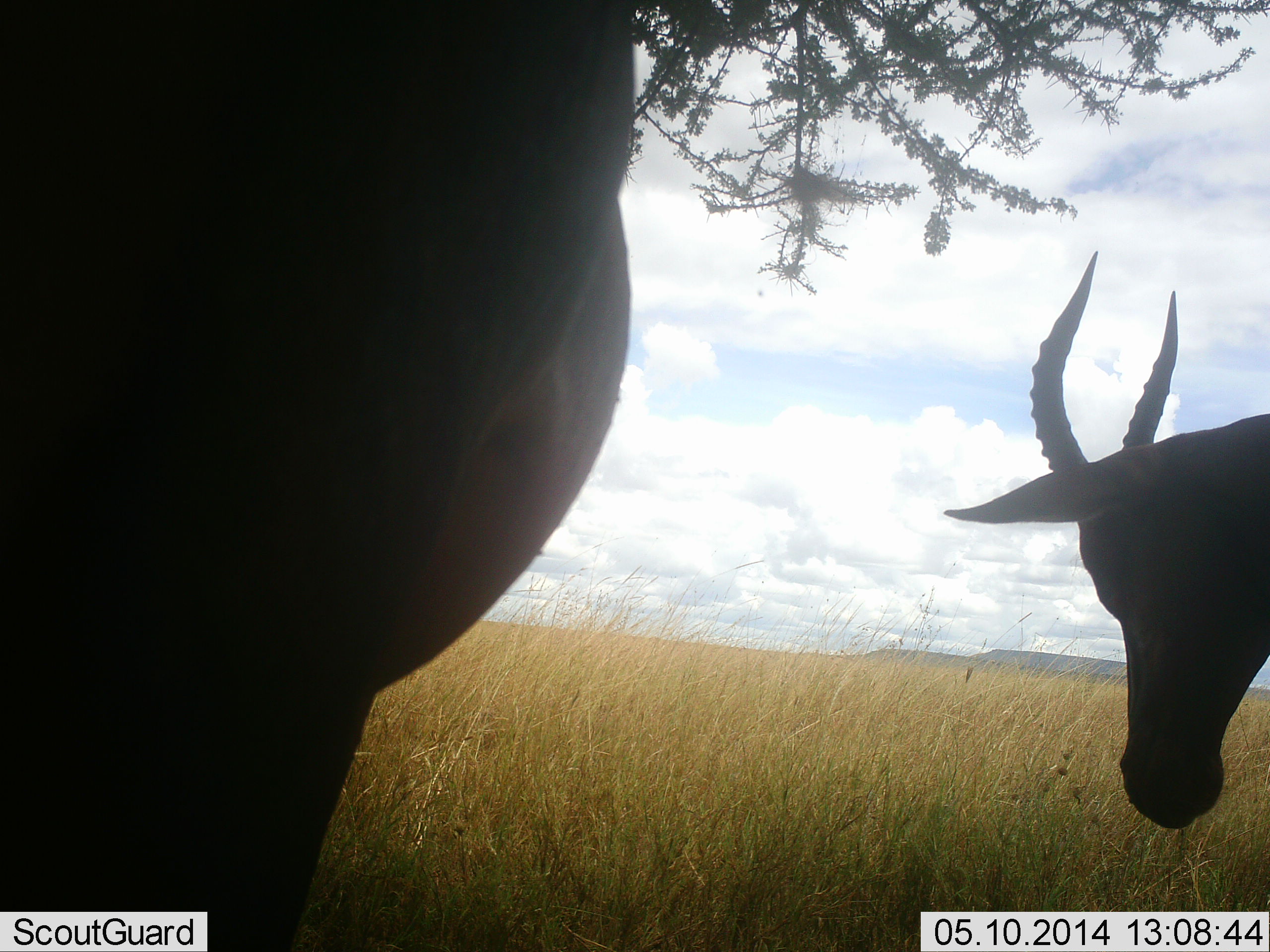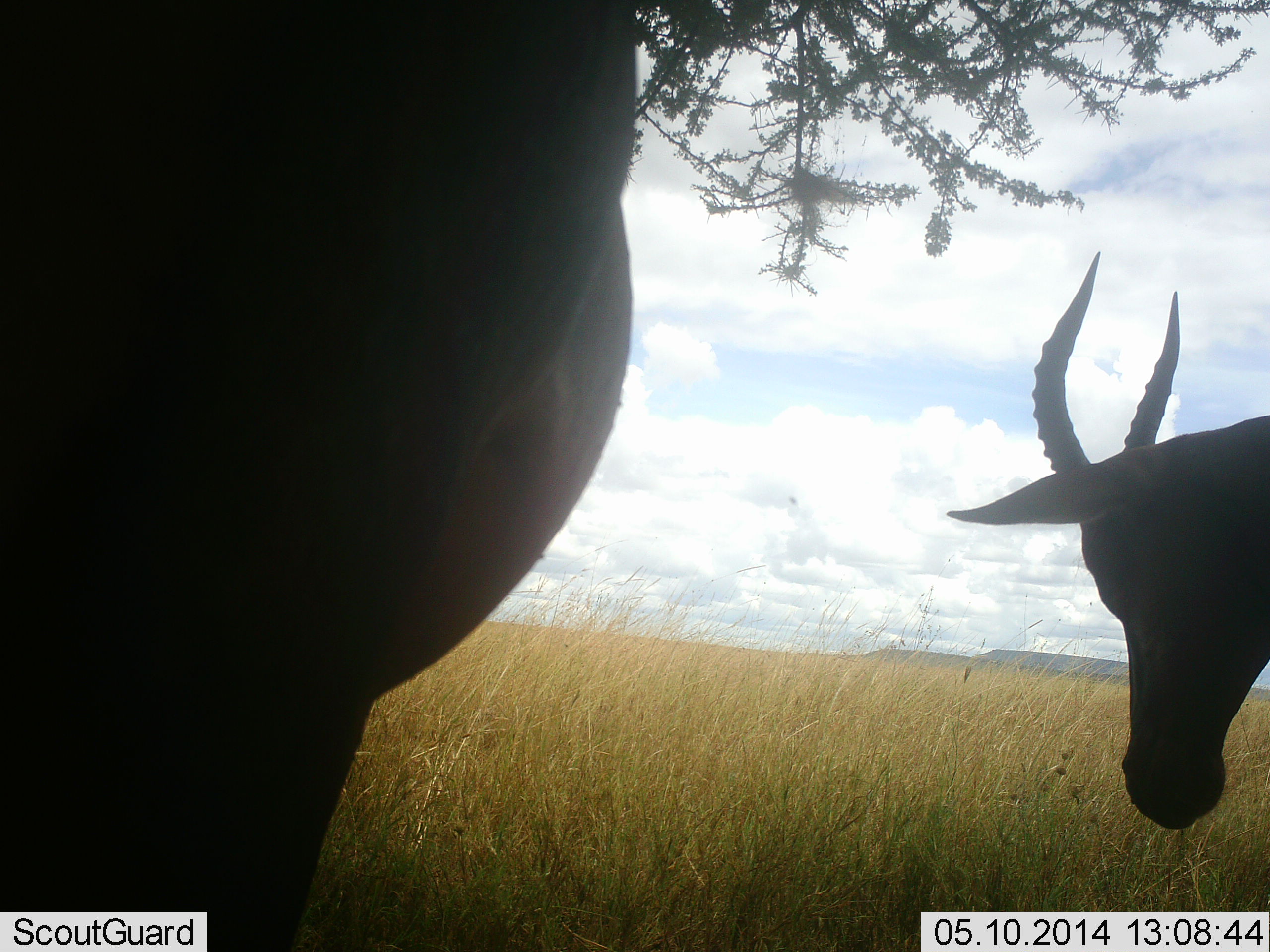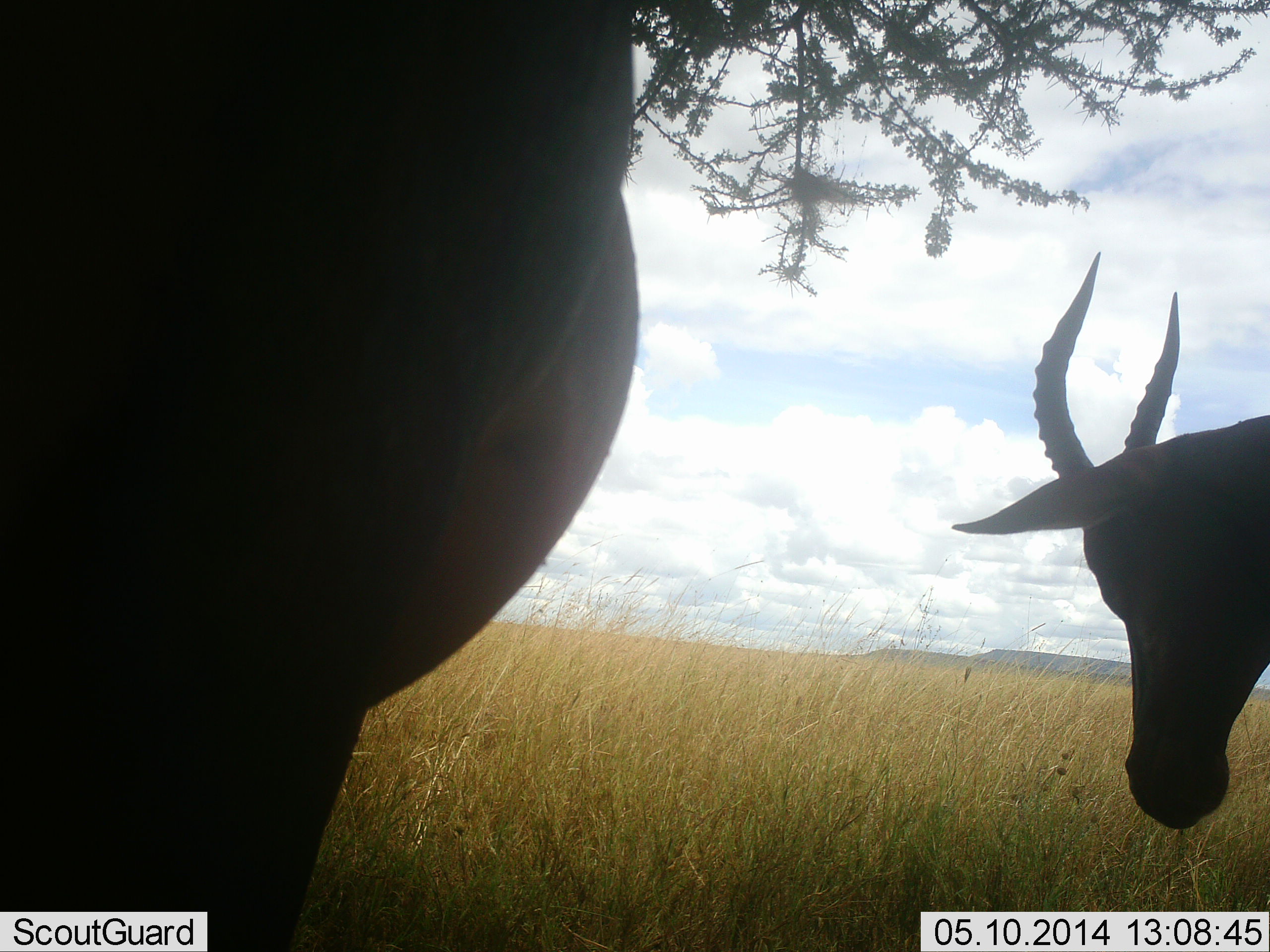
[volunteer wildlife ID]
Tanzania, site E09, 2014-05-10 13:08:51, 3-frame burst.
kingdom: Animalia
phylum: Chordata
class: Mammalia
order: Artiodactyla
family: Bovidae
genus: Alcelaphus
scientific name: Alcelaphus buselaphus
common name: hartebeest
Hartebeest (Alcelaphus buselaphus), count 2. Behavior (volunteer vote fractions): standing 100%, resting 0%, moving 0%, interacting 0%. Young present (vote fraction): 0%. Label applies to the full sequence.